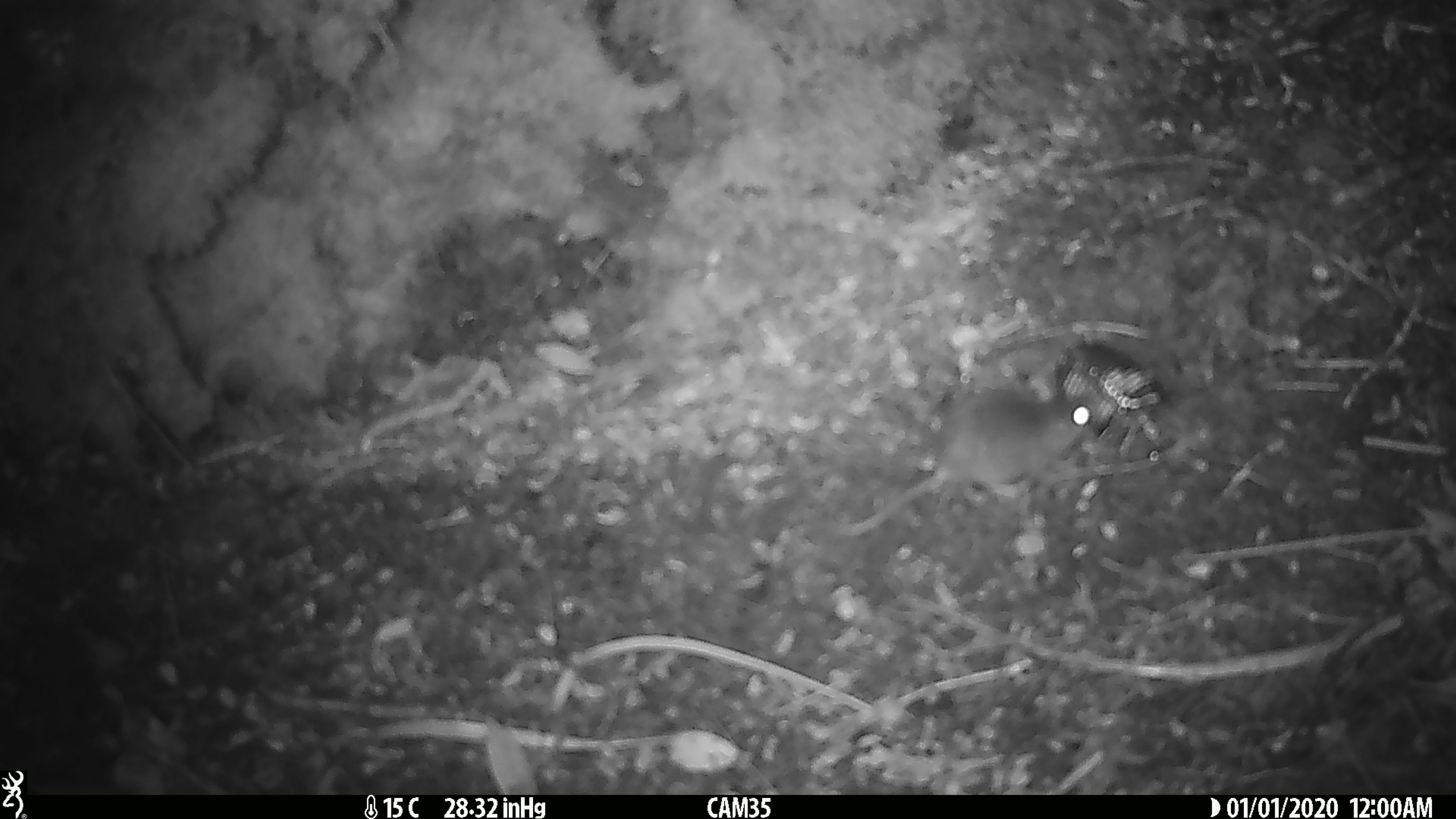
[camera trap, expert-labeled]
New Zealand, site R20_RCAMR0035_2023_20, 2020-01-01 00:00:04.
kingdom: Animalia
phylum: Chordata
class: Mammalia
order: Rodentia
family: Muridae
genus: Mus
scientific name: Mus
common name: mouse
Mouse (Mus).